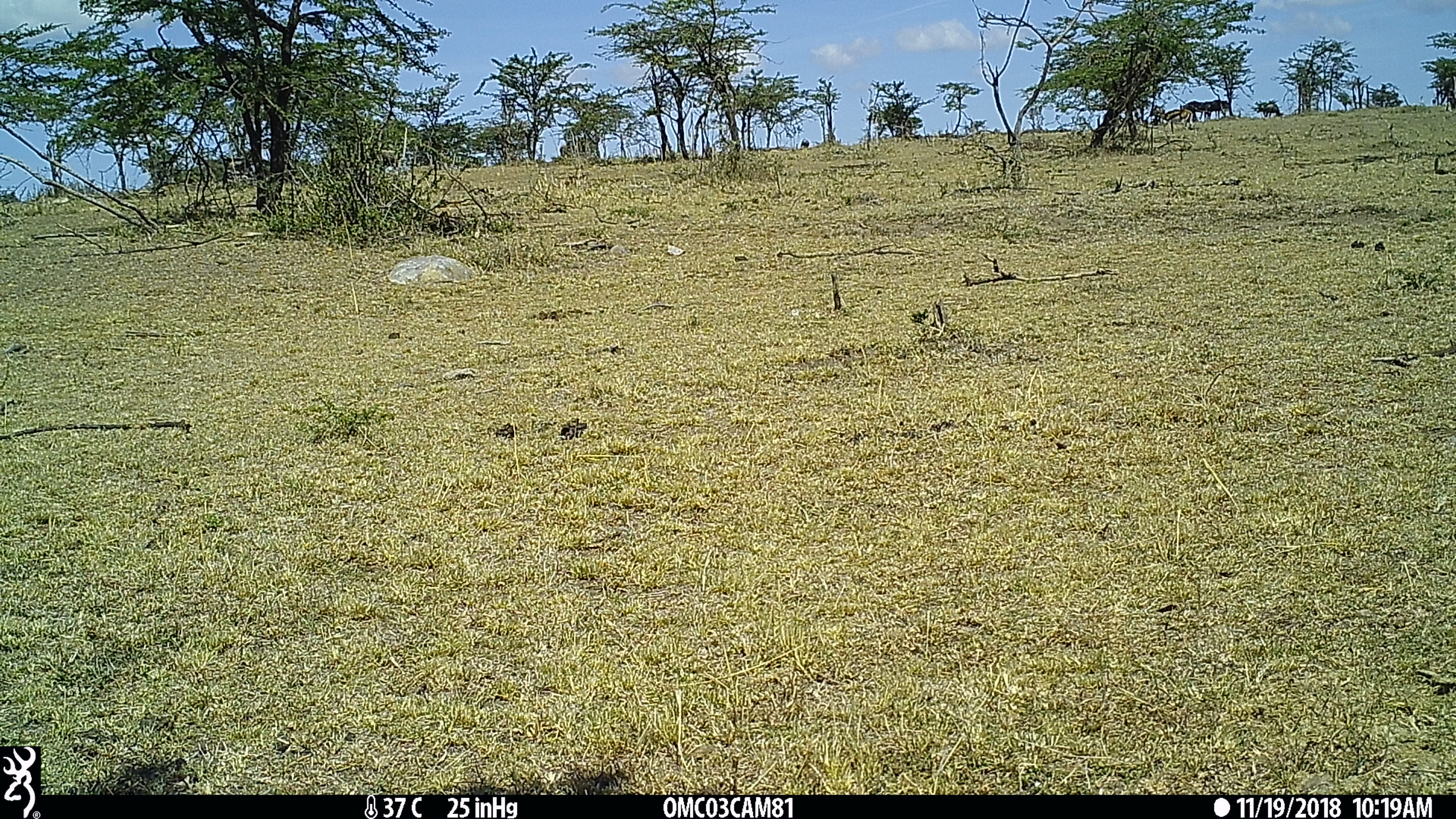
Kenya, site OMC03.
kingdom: Animalia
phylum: Chordata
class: Mammalia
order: Artiodactyla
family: Bovidae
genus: Eudorcas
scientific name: Eudorcas thomsonii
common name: thomon's gazelle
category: gazelle thomsons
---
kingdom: Animalia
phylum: Chordata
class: Mammalia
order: Artiodactyla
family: Bovidae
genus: Connochaetes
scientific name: Connochaetes taurinus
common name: blue wildebeest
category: wildebeest